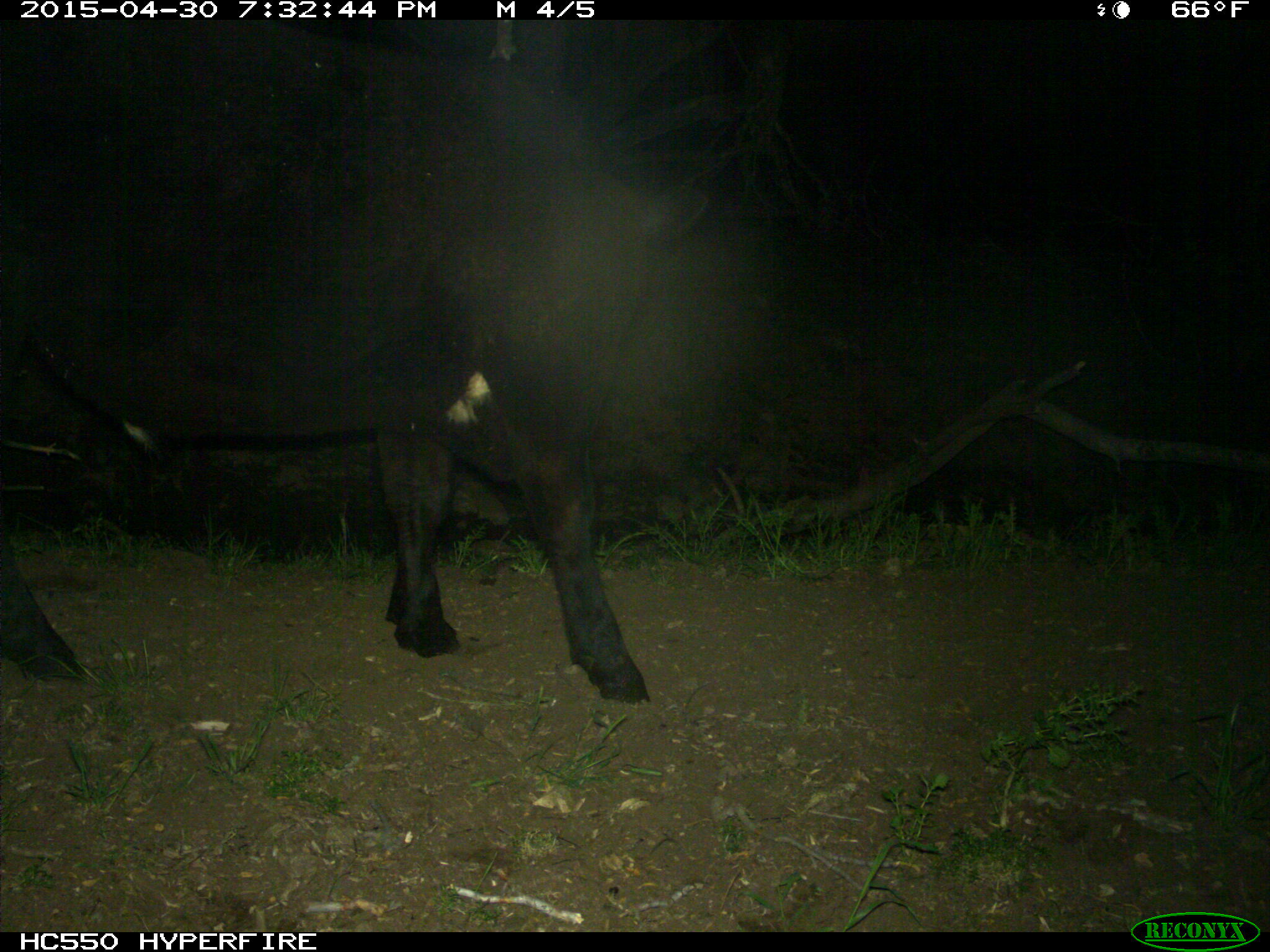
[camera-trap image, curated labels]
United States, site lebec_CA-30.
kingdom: Animalia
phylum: Chordata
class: Mammalia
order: Artiodactyla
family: Bovidae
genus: Bos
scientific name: Bos taurus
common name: domestic cow